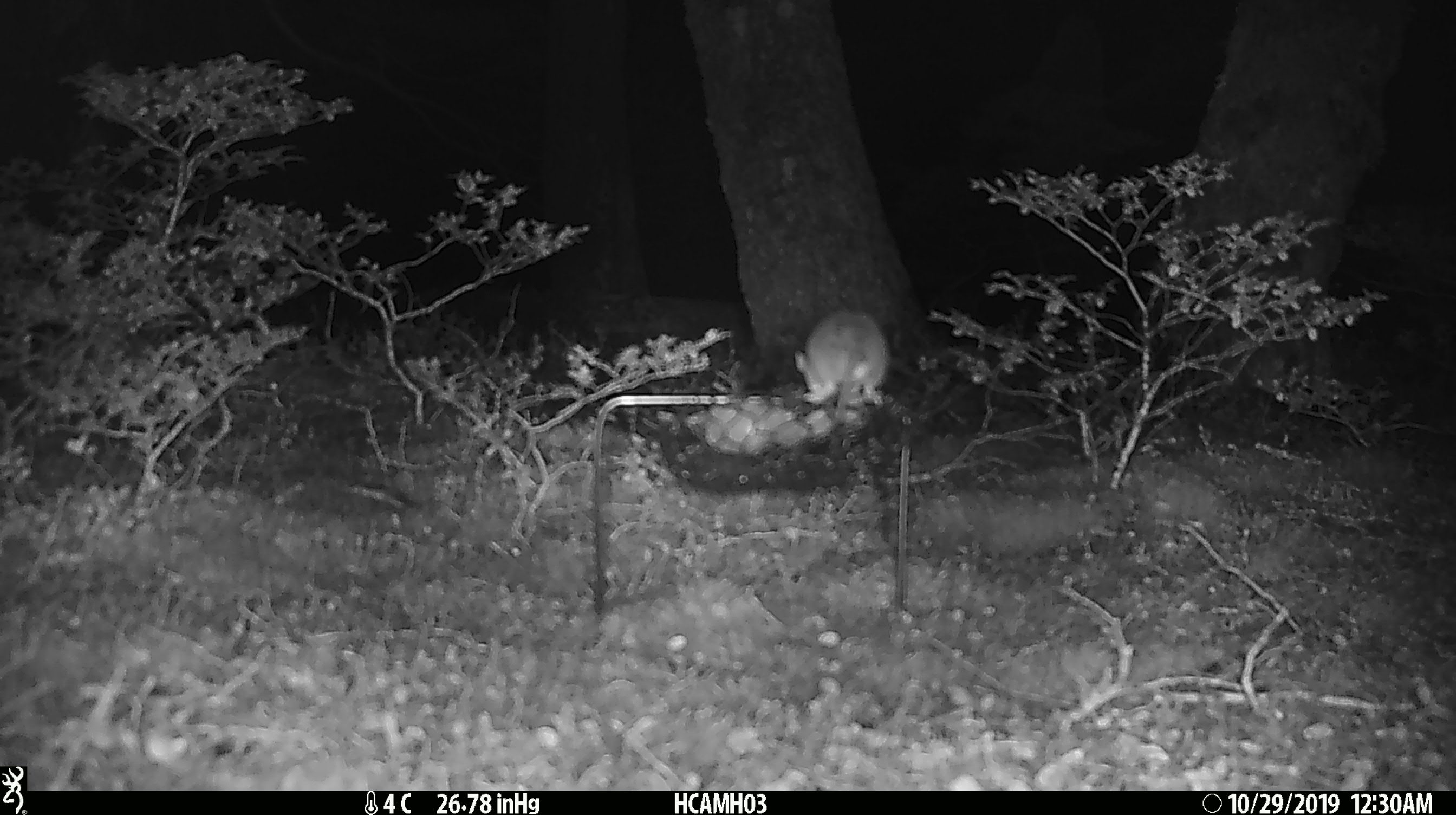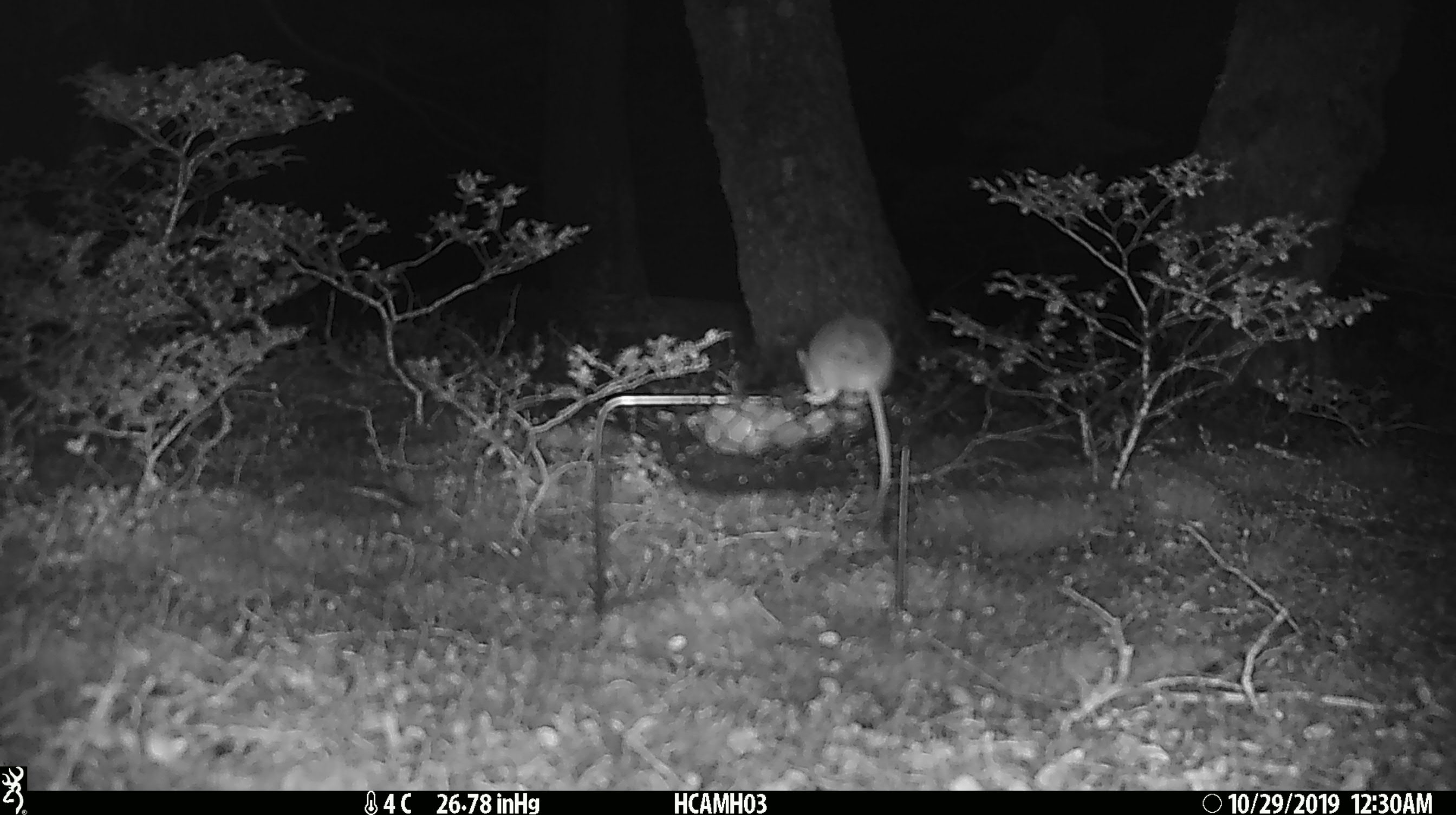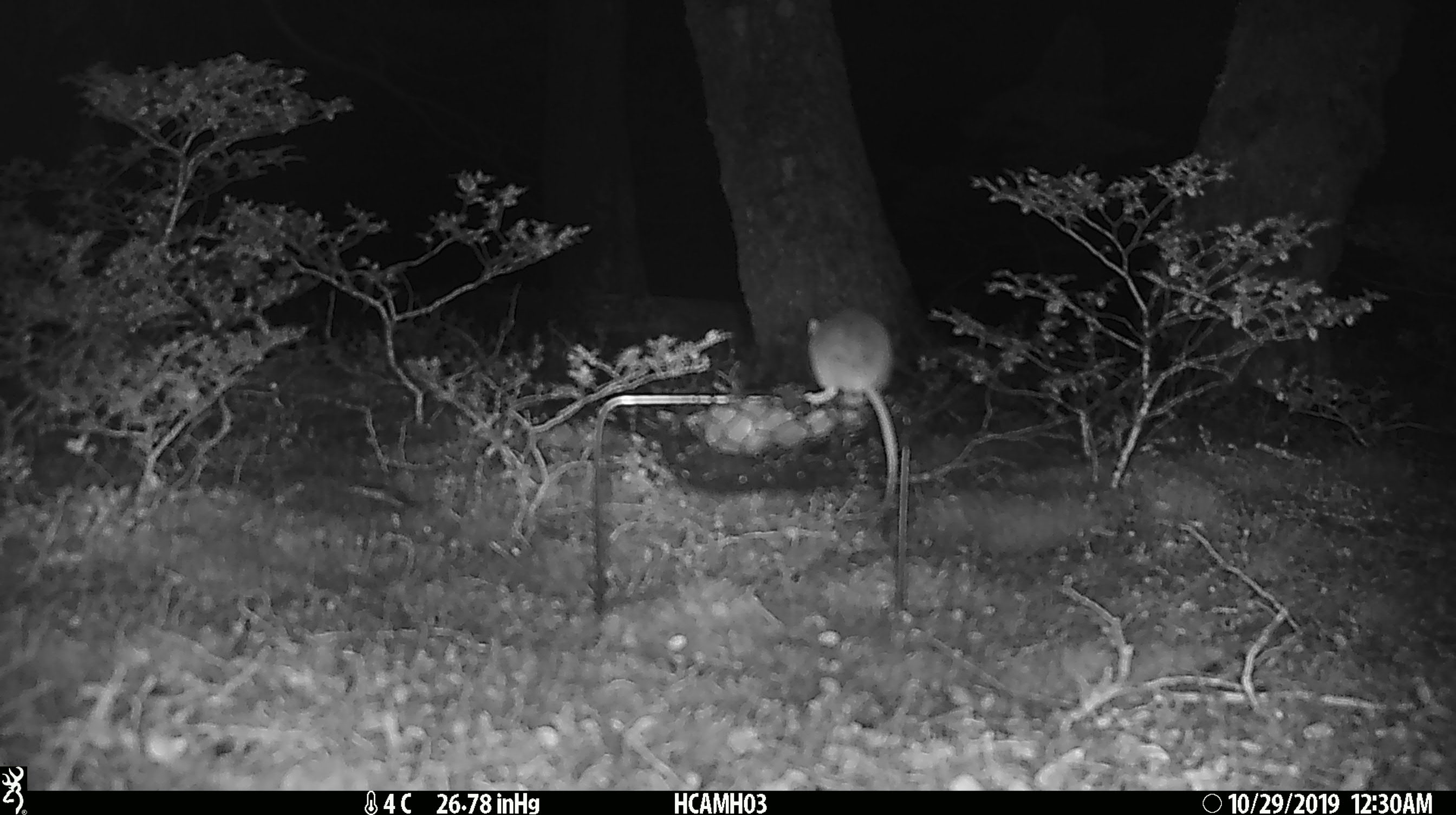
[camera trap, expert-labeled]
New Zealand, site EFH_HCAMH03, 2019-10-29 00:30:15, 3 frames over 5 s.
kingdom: Animalia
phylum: Chordata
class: Mammalia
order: Rodentia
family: Muridae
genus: Mus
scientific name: Mus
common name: mouse